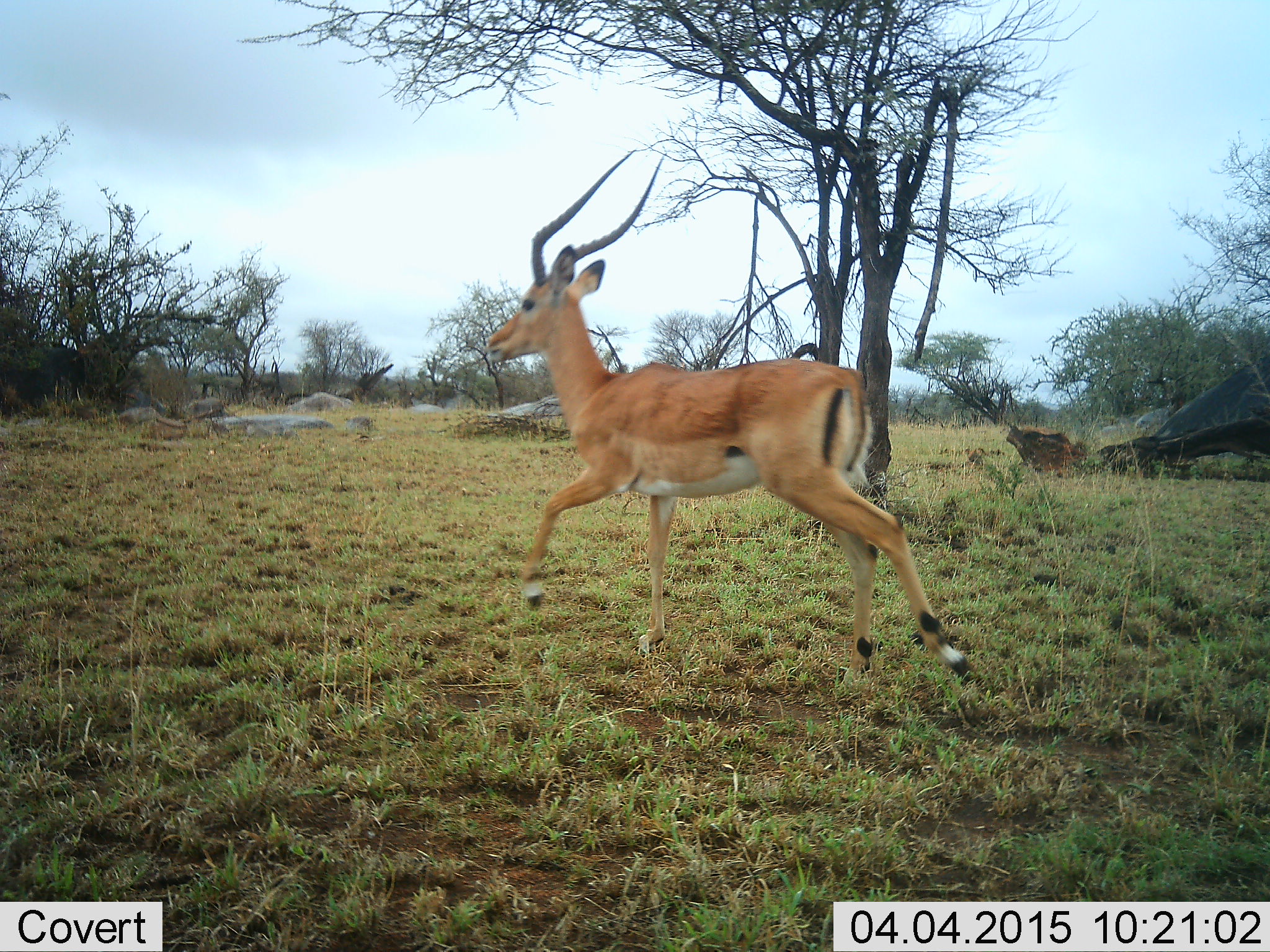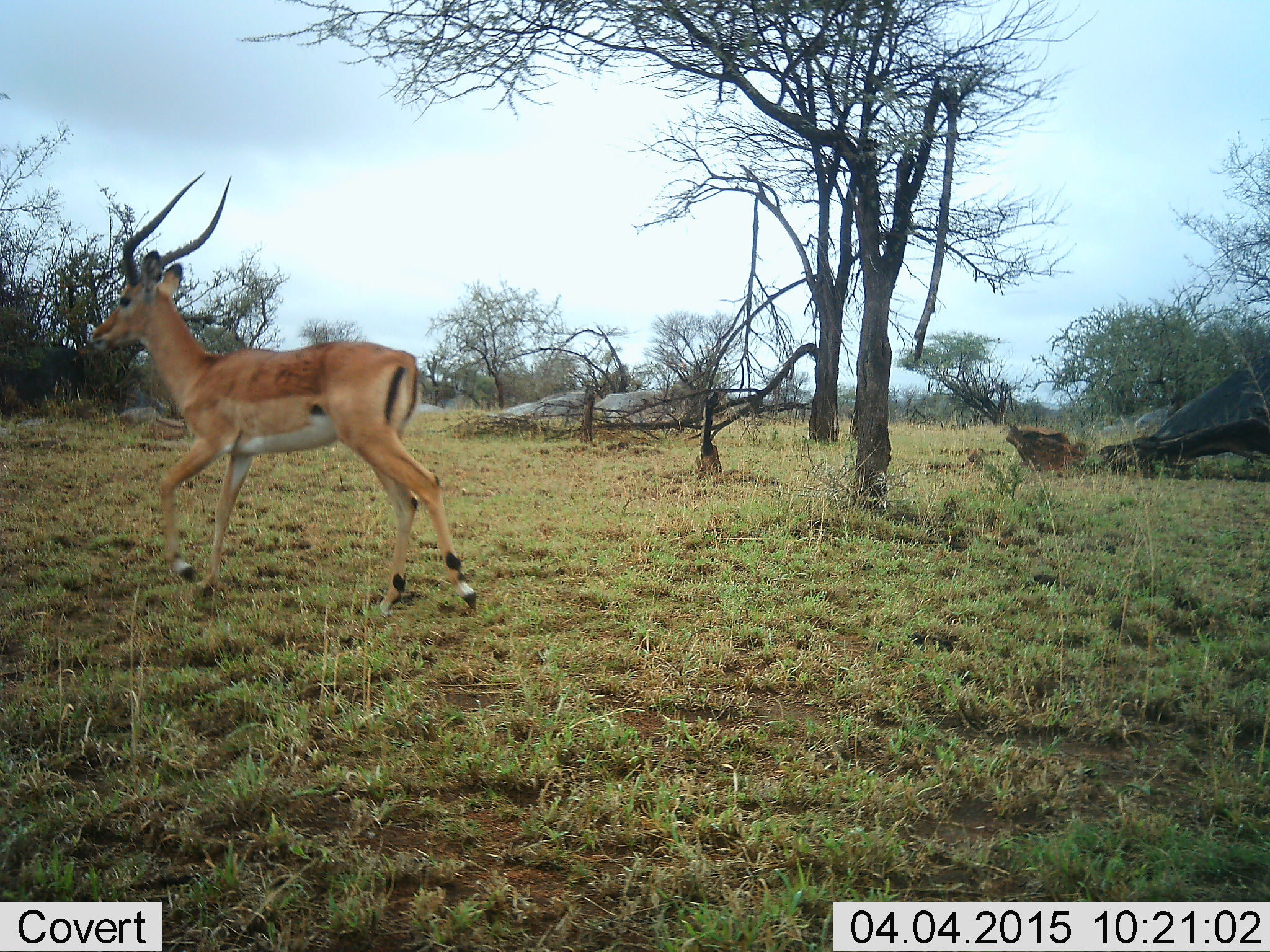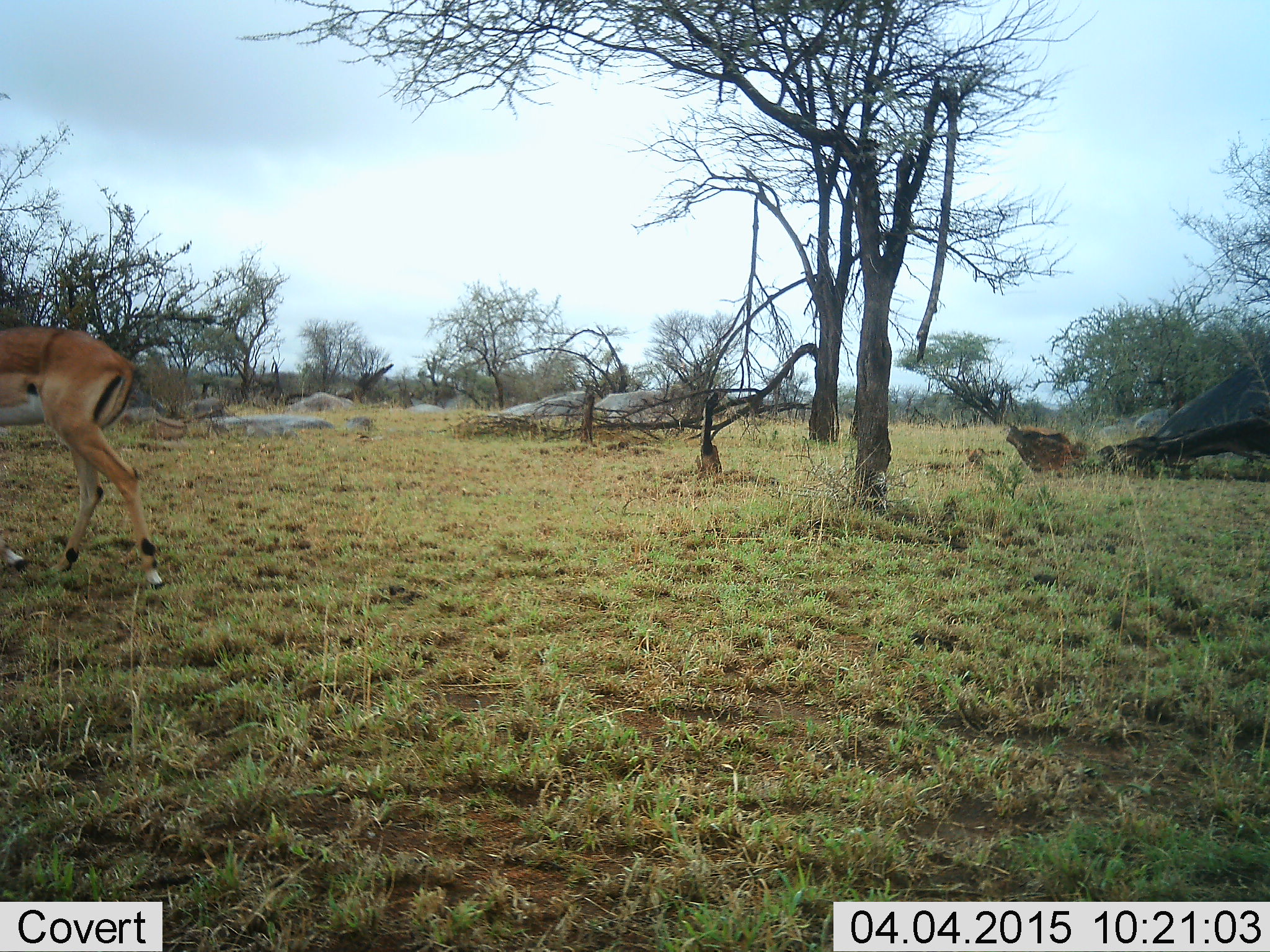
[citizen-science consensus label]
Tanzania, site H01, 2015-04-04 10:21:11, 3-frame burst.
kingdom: Animalia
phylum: Chordata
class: Mammalia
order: Artiodactyla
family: Bovidae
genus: Aepyceros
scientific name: Aepyceros melampus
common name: impala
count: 1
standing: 10%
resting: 0%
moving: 100%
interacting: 0%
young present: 0%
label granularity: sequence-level